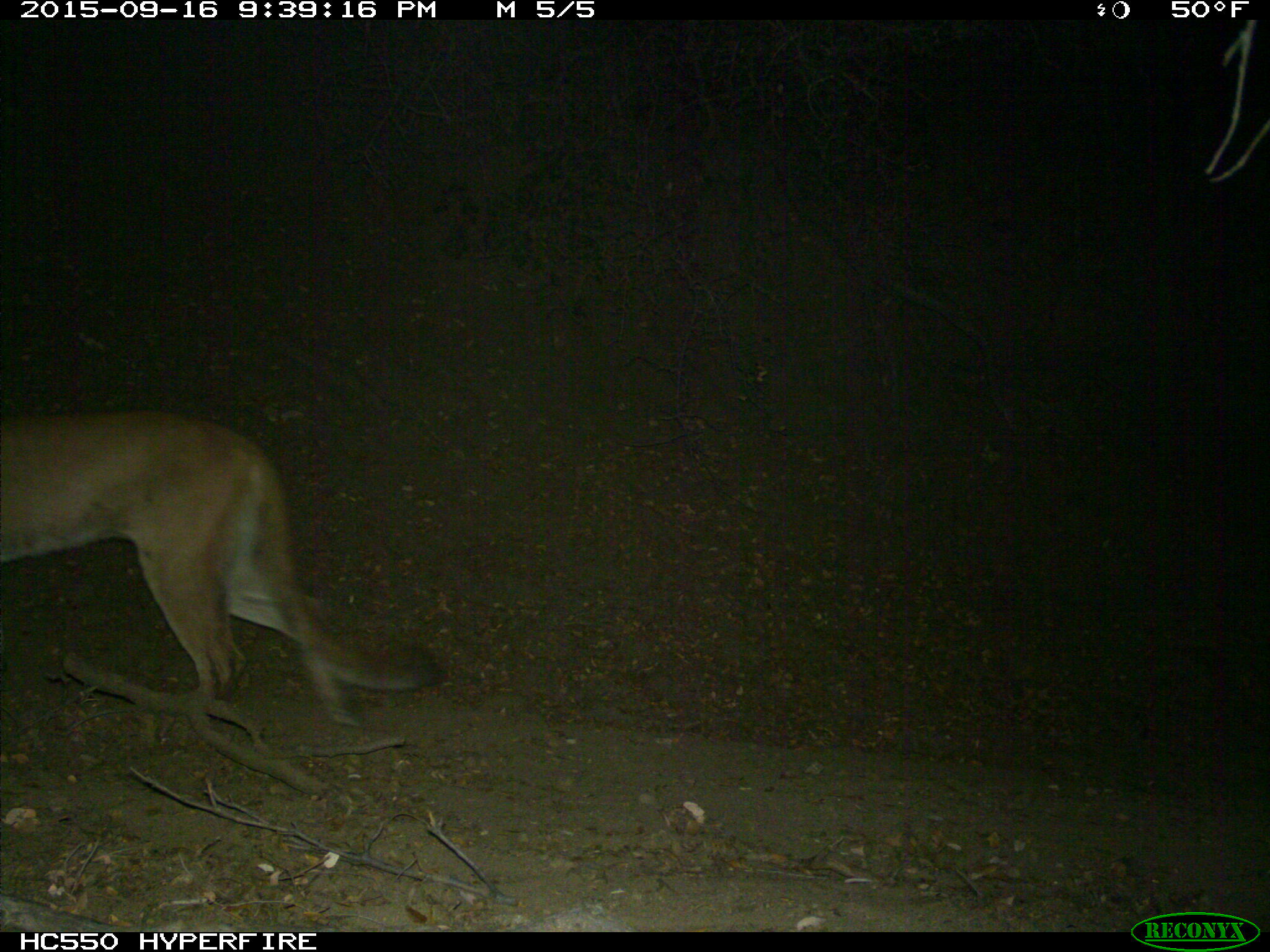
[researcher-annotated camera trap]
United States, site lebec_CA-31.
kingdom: Animalia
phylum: Chordata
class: Mammalia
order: Carnivora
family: Felidae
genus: Puma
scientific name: Puma concolor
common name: mountain lion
Puma concolor (mountain lion).